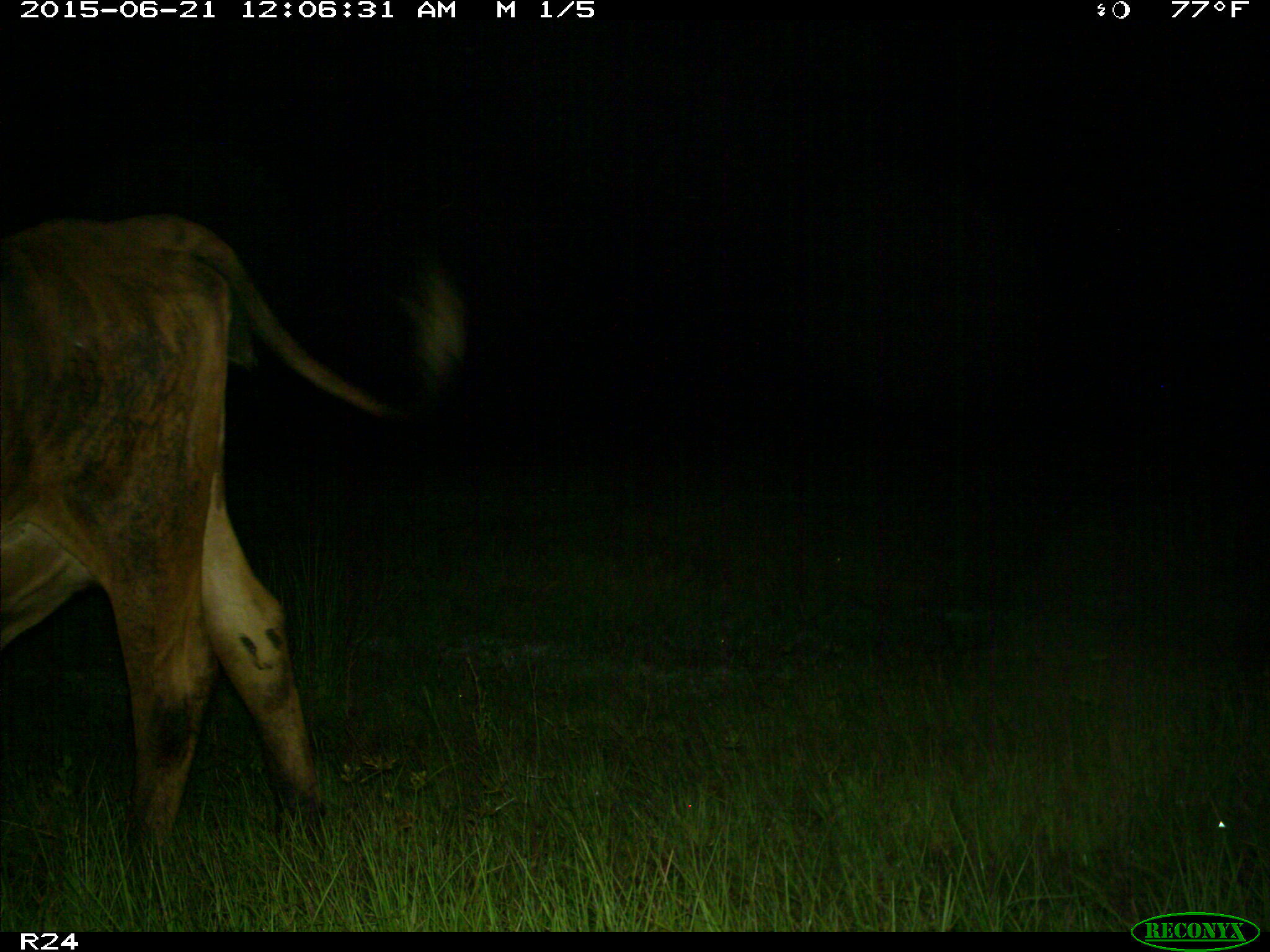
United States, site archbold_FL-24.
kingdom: Animalia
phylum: Chordata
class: Mammalia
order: Artiodactyla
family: Bovidae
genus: Bos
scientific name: Bos taurus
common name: domestic cow